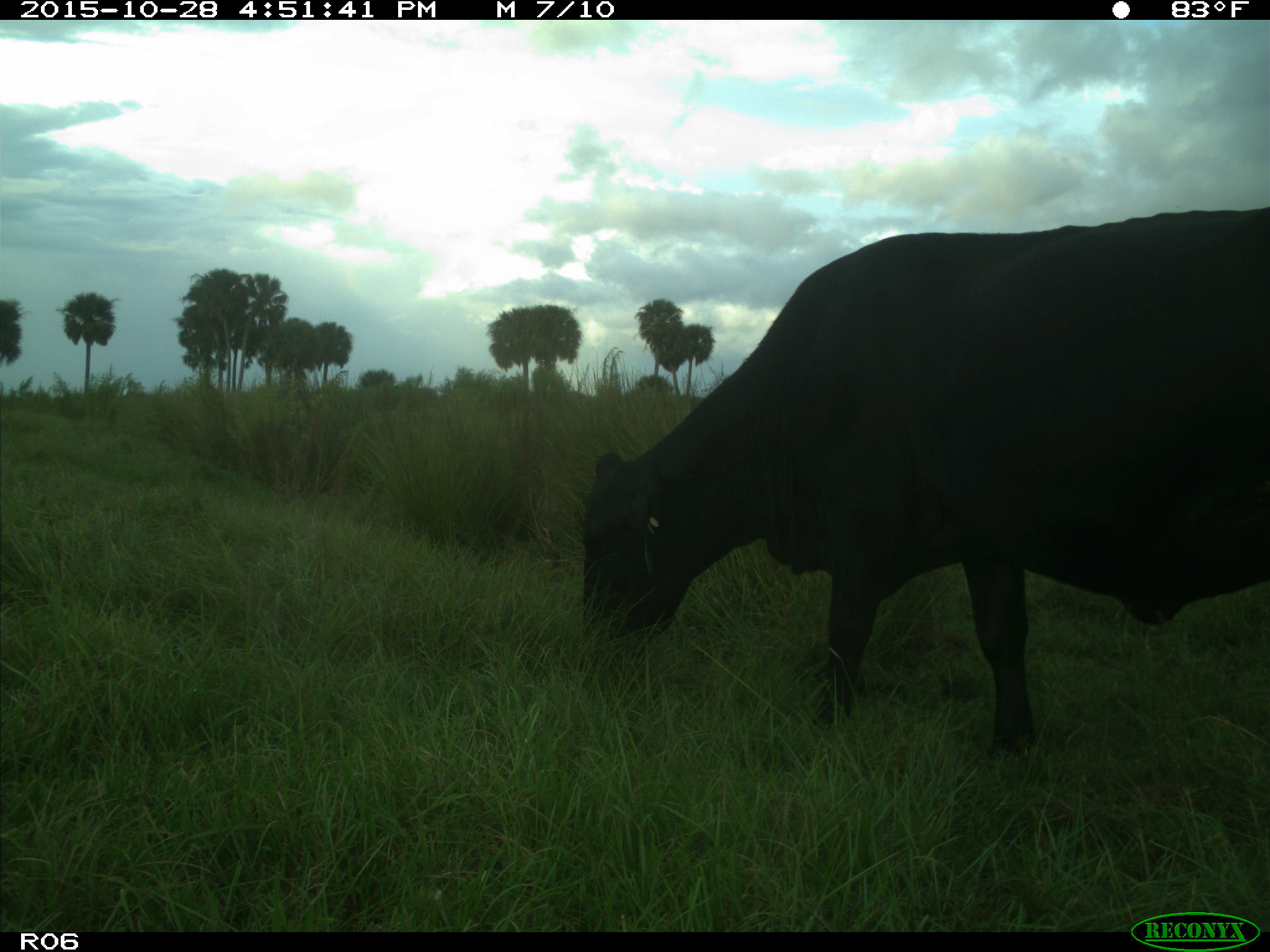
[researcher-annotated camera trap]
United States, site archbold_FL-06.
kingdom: Animalia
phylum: Chordata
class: Mammalia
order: Artiodactyla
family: Bovidae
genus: Bos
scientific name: Bos taurus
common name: domestic cow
Bos taurus (domestic cow).